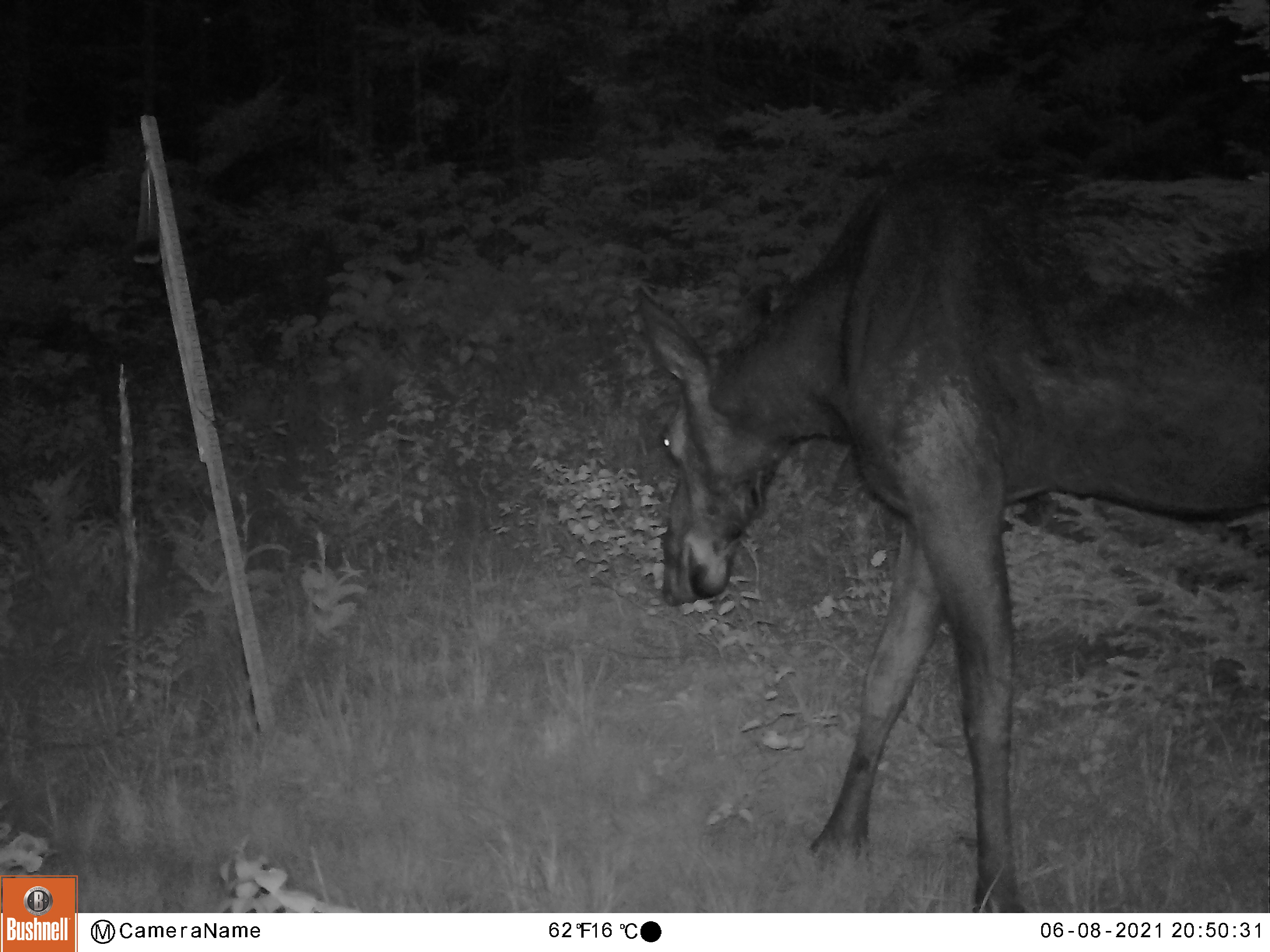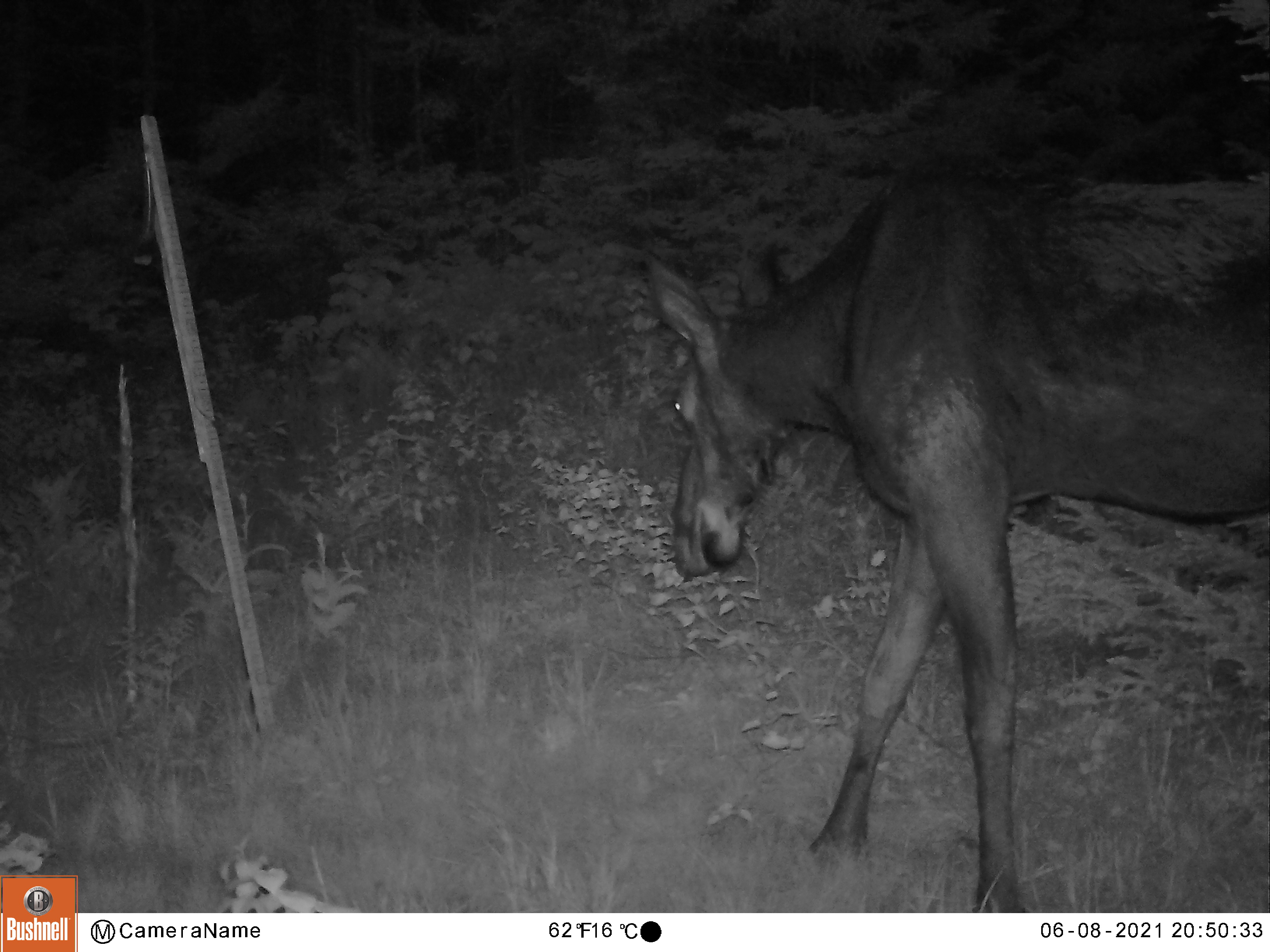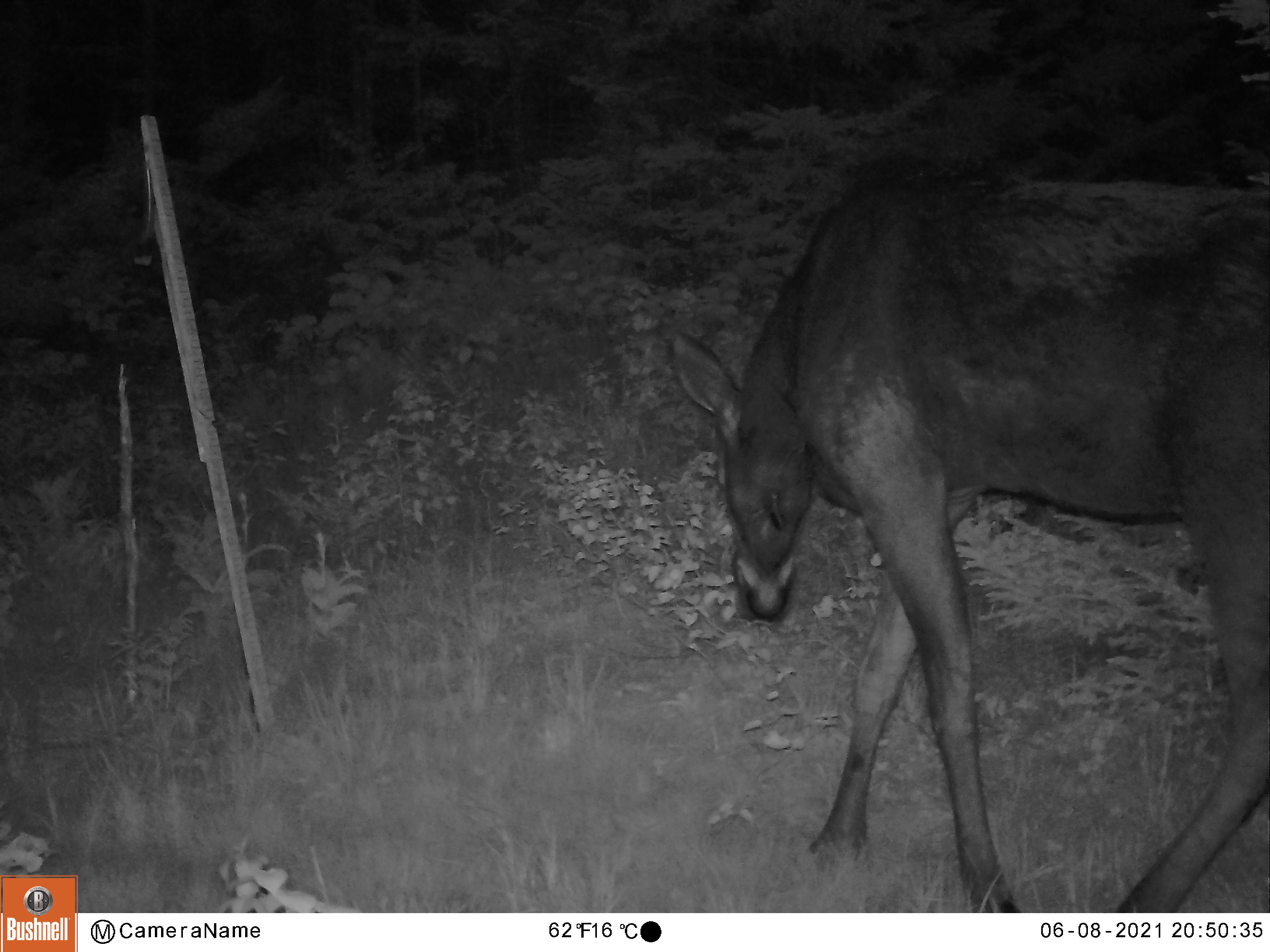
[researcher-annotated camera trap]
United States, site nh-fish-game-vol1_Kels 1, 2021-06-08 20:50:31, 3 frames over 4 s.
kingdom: Animalia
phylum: Chordata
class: Mammalia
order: Artiodactyla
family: Cervidae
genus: Alces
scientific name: Alces alces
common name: moose